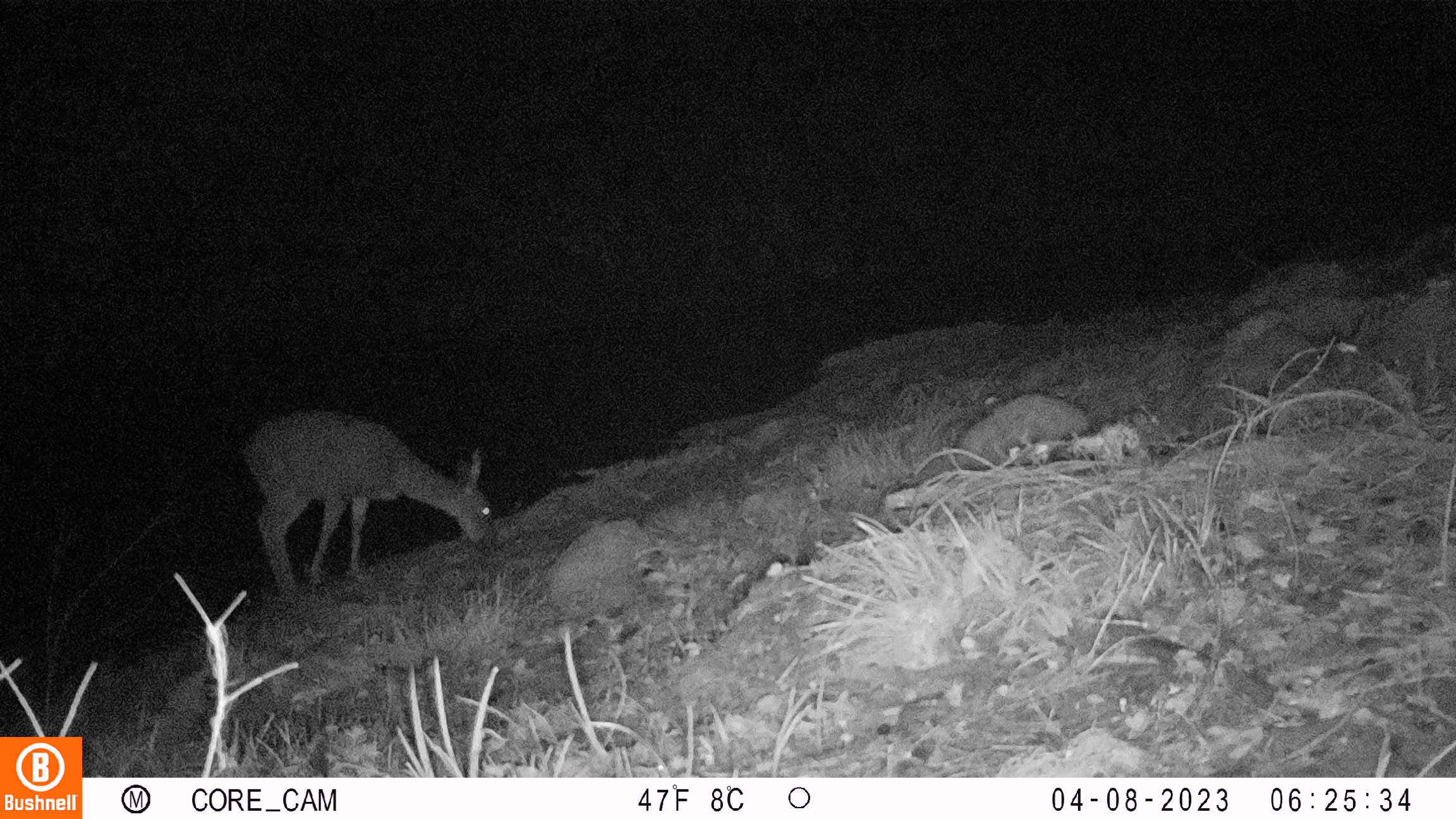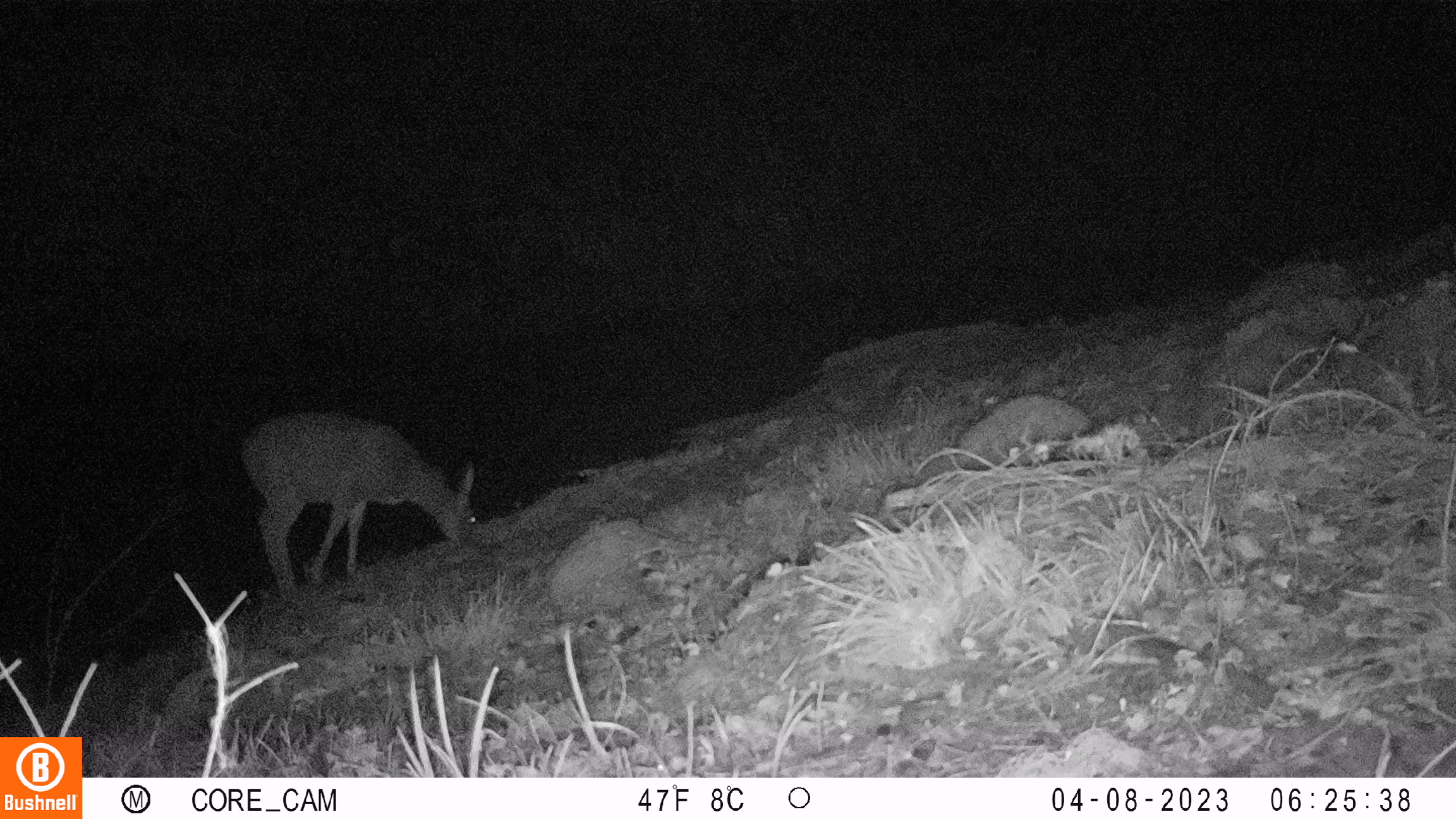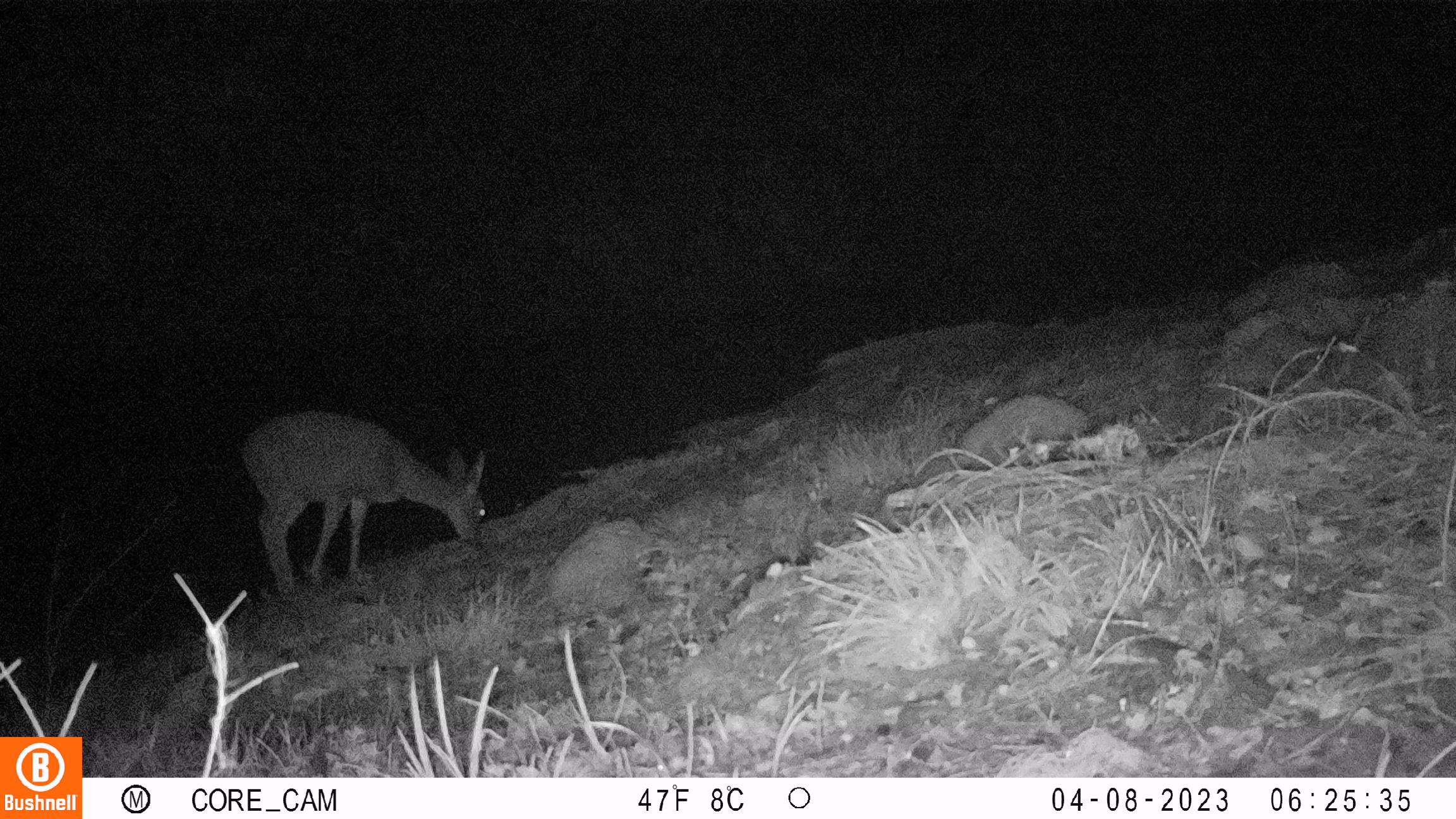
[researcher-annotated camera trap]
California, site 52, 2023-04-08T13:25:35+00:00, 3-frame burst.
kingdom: Animalia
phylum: Chordata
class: Mammalia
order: Artiodactyla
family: Cervidae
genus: Odocoileus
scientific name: Odocoileus hemionus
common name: mule deer